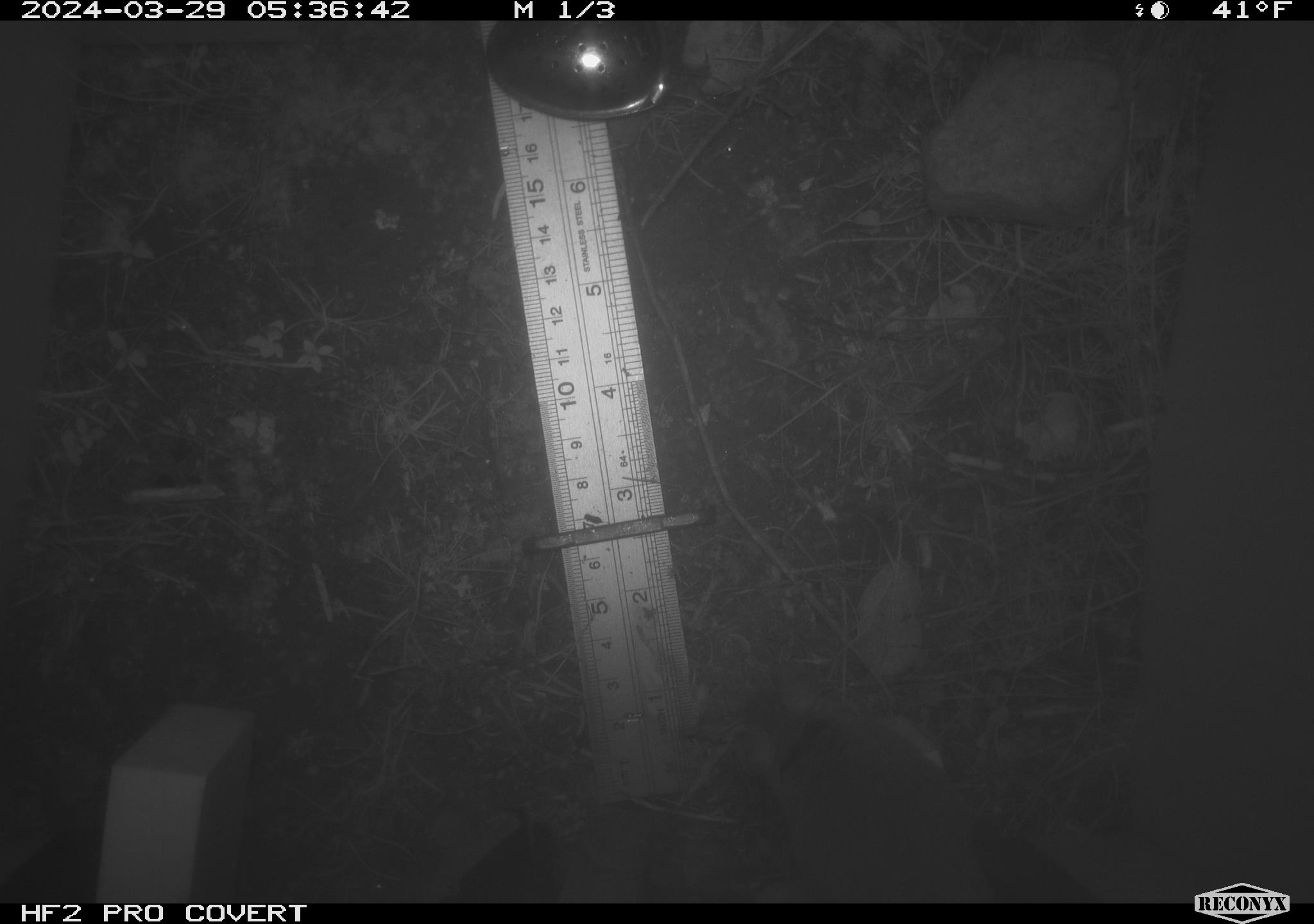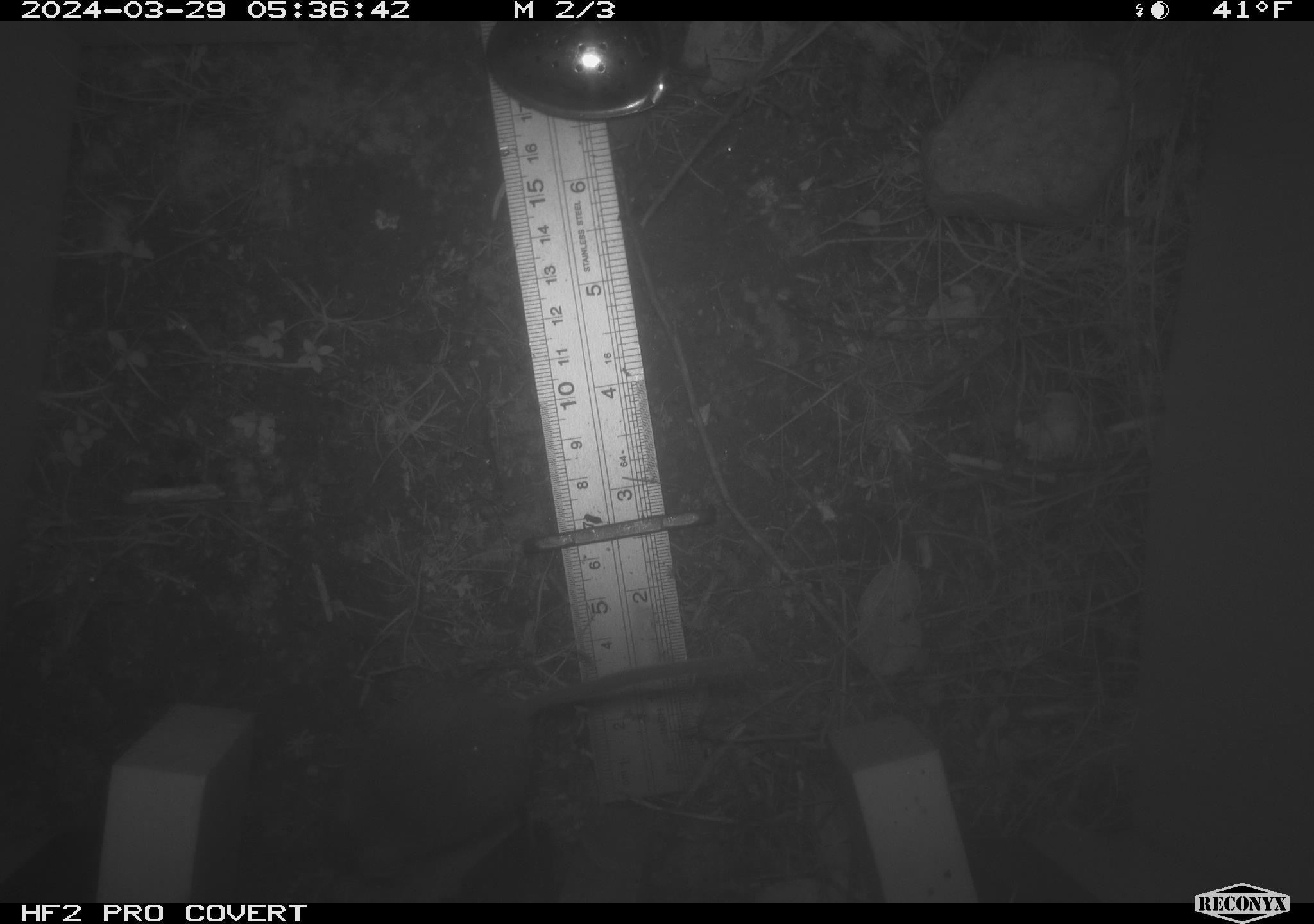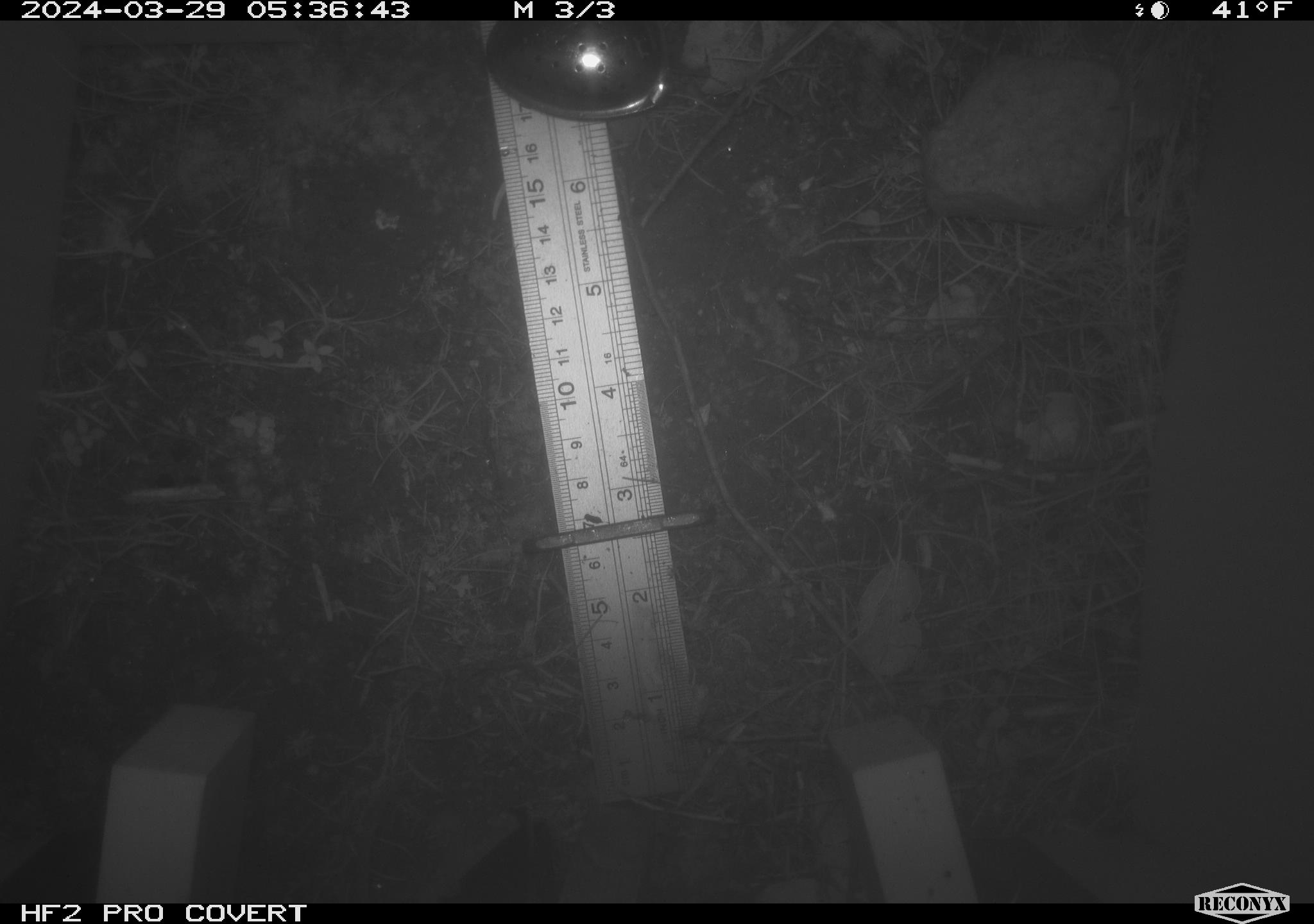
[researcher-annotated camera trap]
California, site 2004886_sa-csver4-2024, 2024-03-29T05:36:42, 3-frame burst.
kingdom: Animalia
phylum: Chordata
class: Mammalia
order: Rodentia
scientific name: Rodentia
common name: mouse species